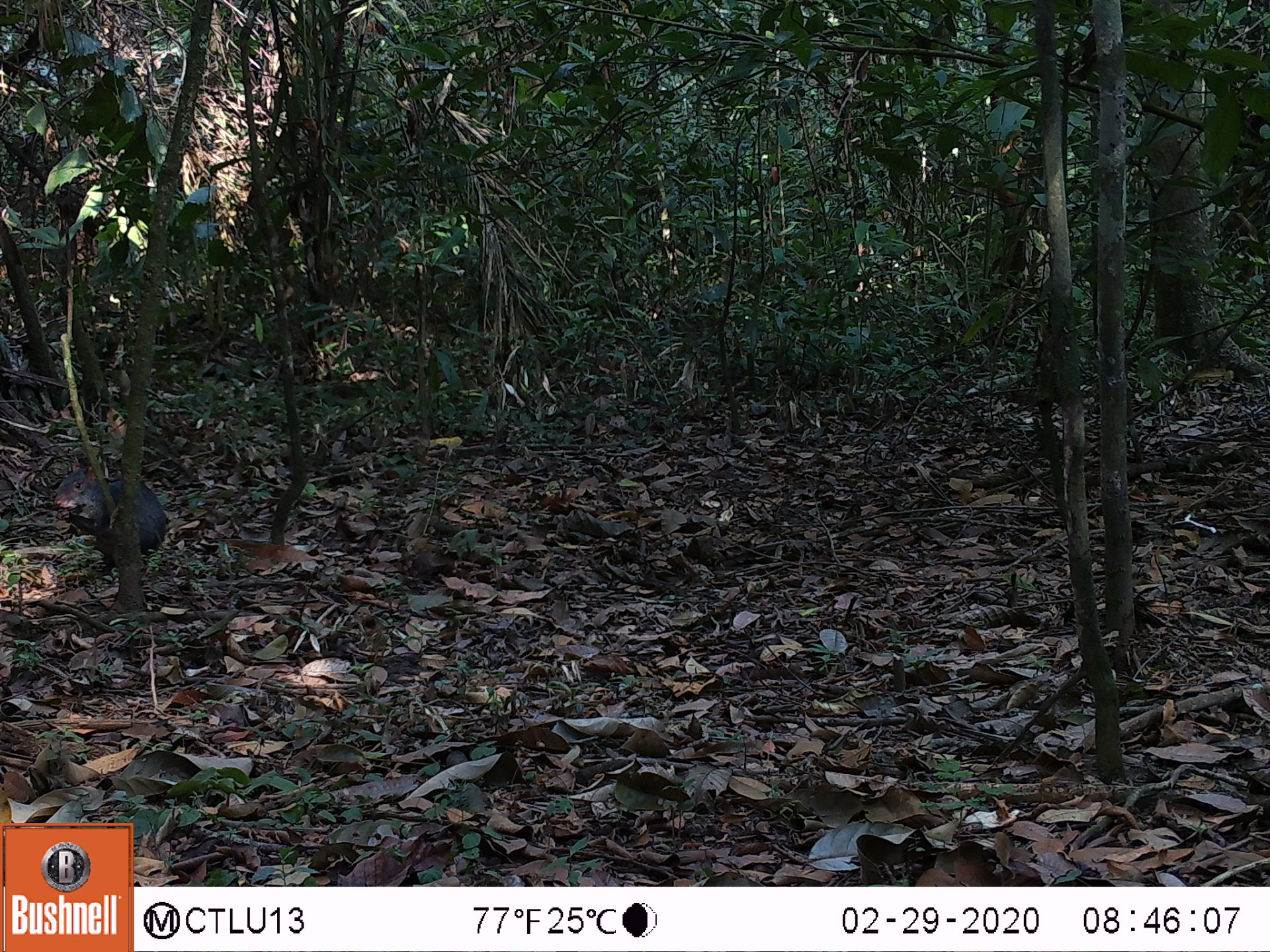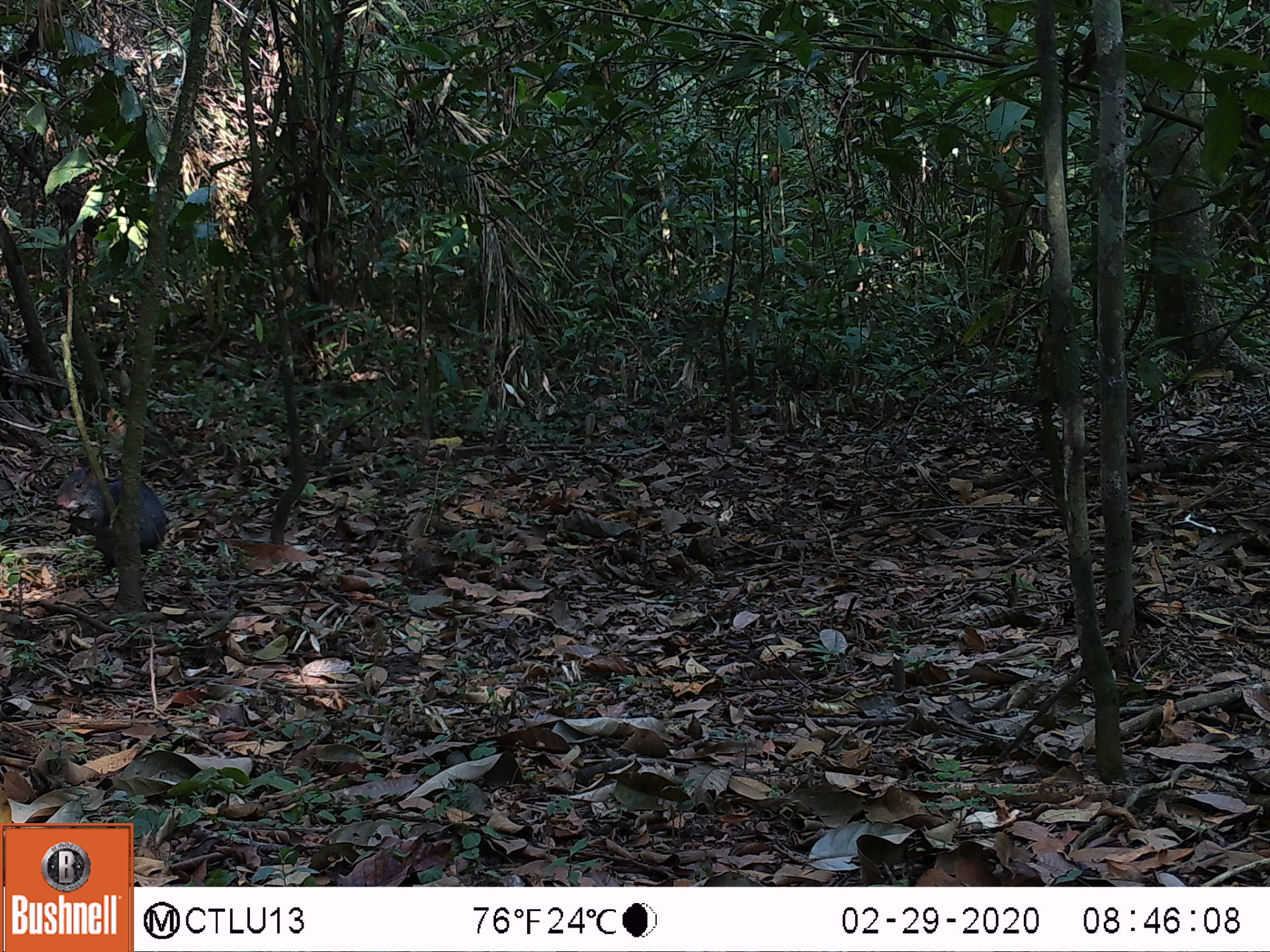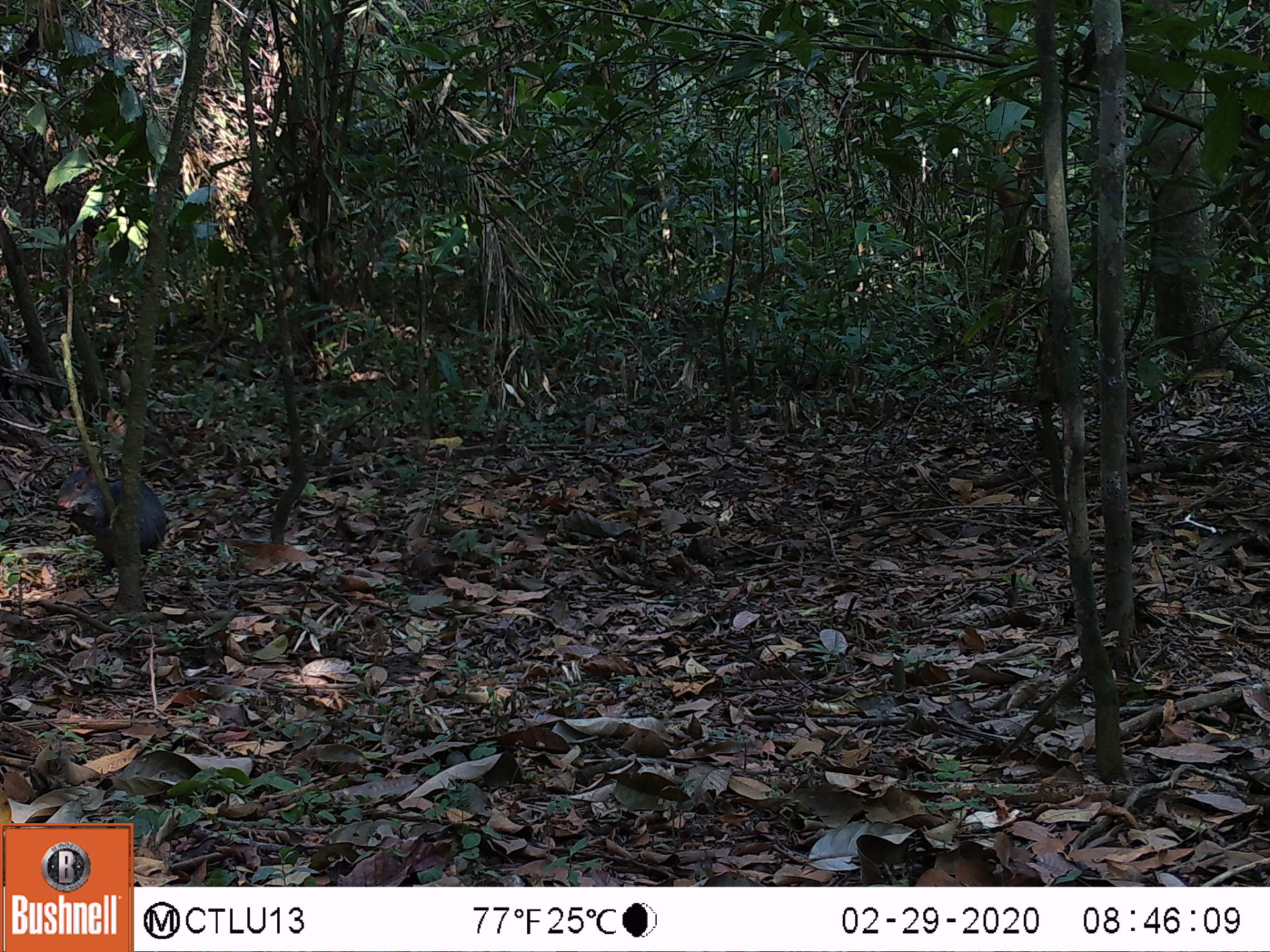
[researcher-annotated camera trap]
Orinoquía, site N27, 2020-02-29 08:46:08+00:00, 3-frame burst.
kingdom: Animalia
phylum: Chordata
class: Mammalia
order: Rodentia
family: Dasyproctidae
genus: Dasyprocta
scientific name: Dasyprocta fuliginosa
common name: black agouti